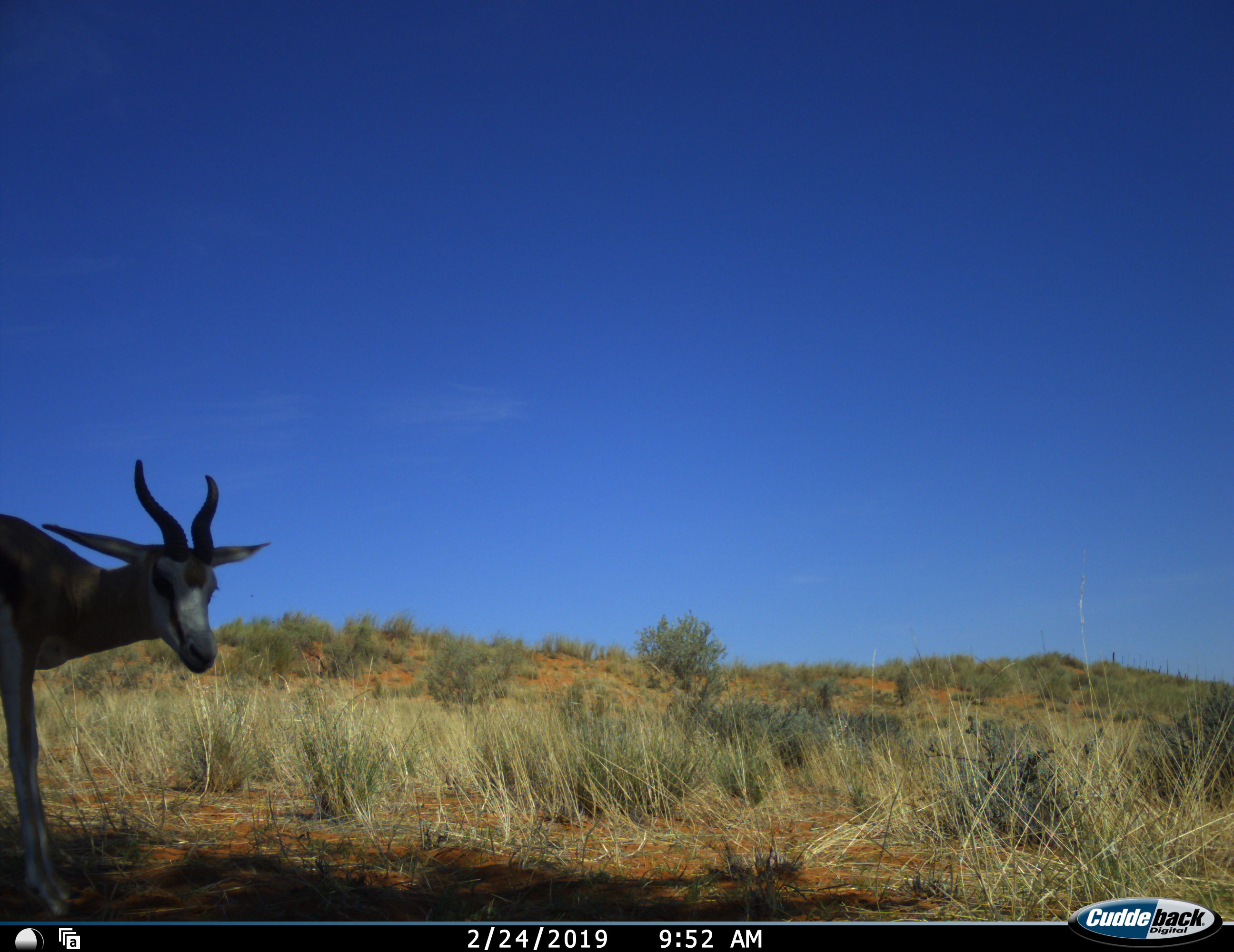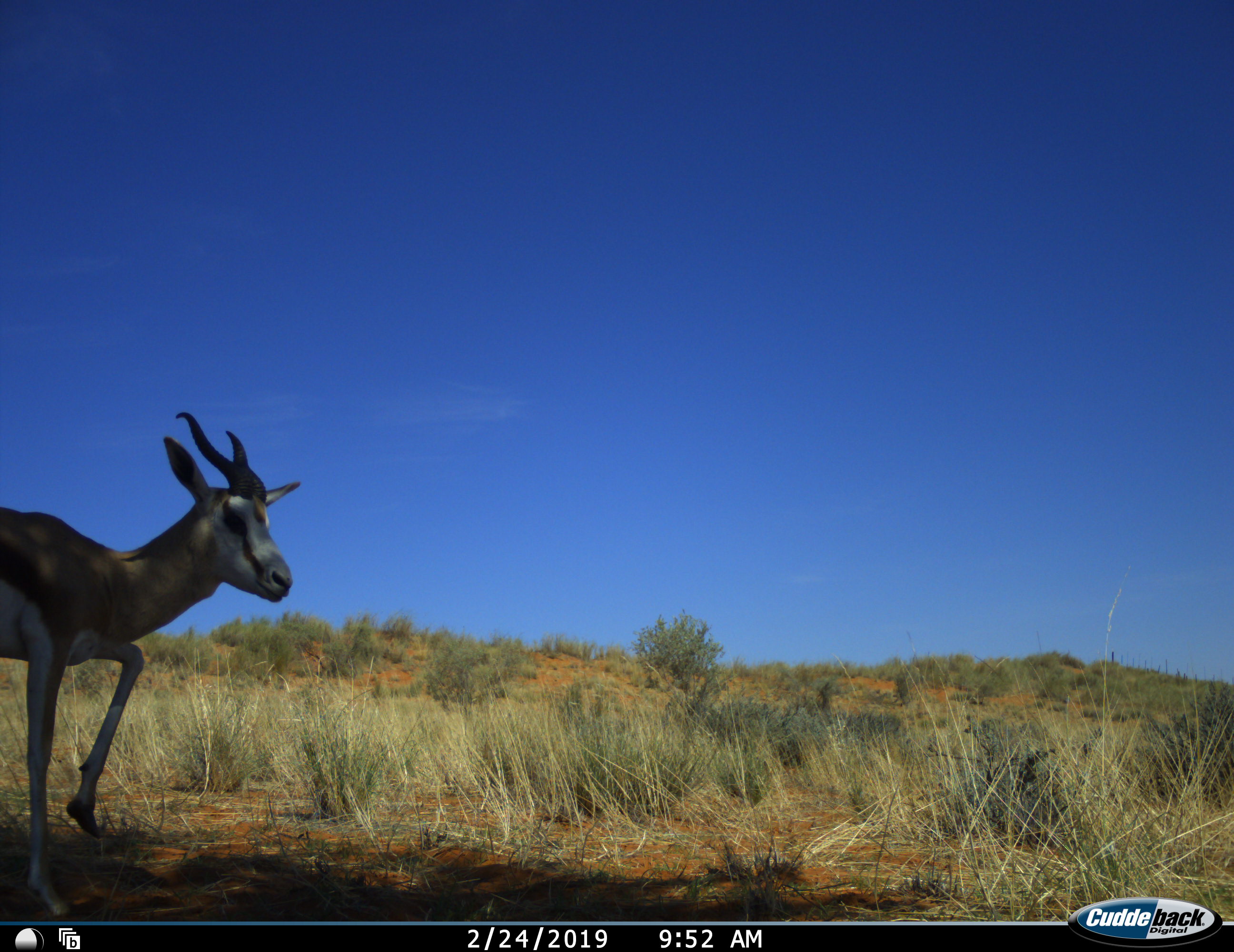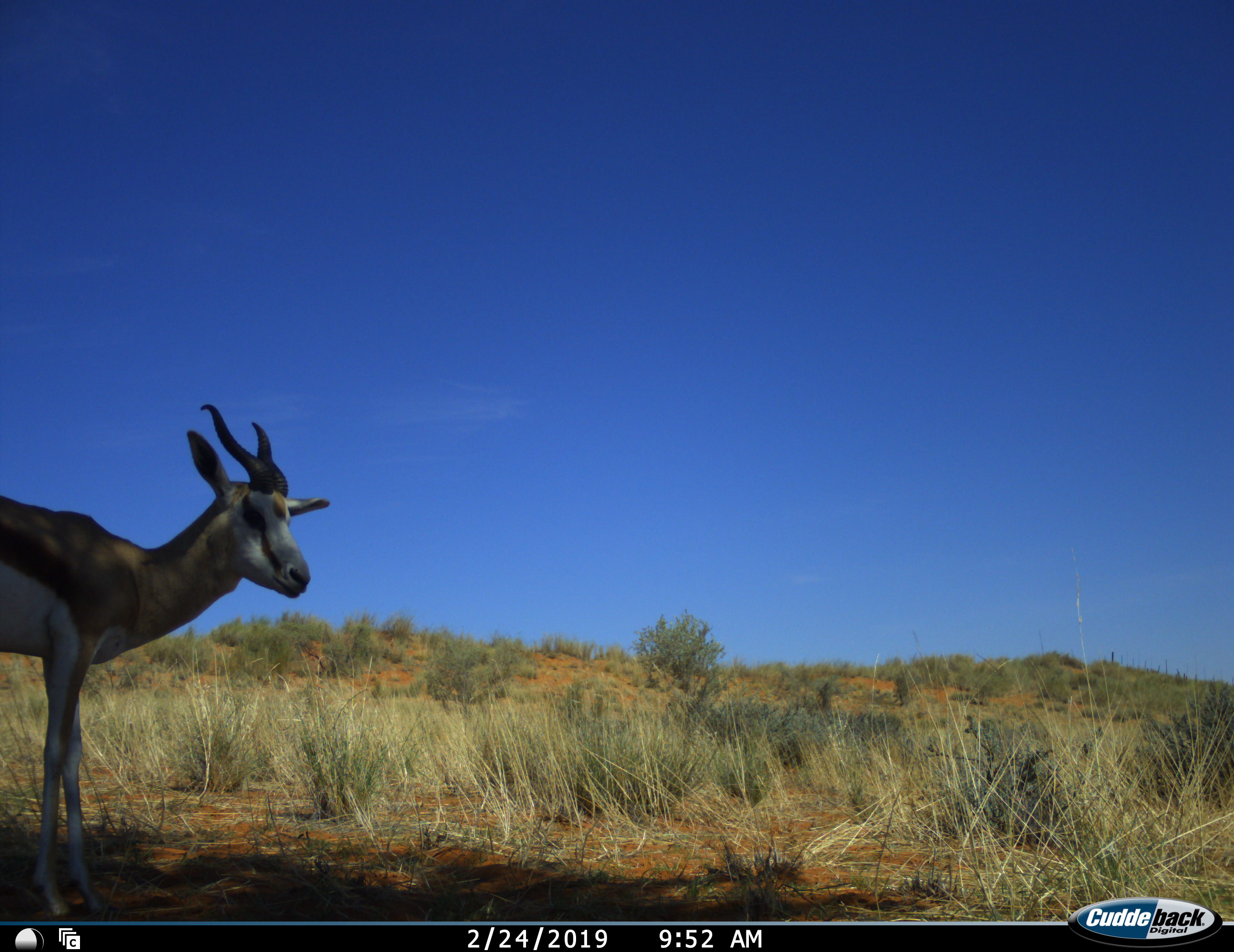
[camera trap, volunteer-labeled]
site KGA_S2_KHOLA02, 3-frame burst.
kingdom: Animalia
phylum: Chordata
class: Mammalia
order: Artiodactyla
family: Bovidae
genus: Antidorcas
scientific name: Antidorcas marsupialis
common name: springbok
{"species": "springbok (Antidorcas marsupialis)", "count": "1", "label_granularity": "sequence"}